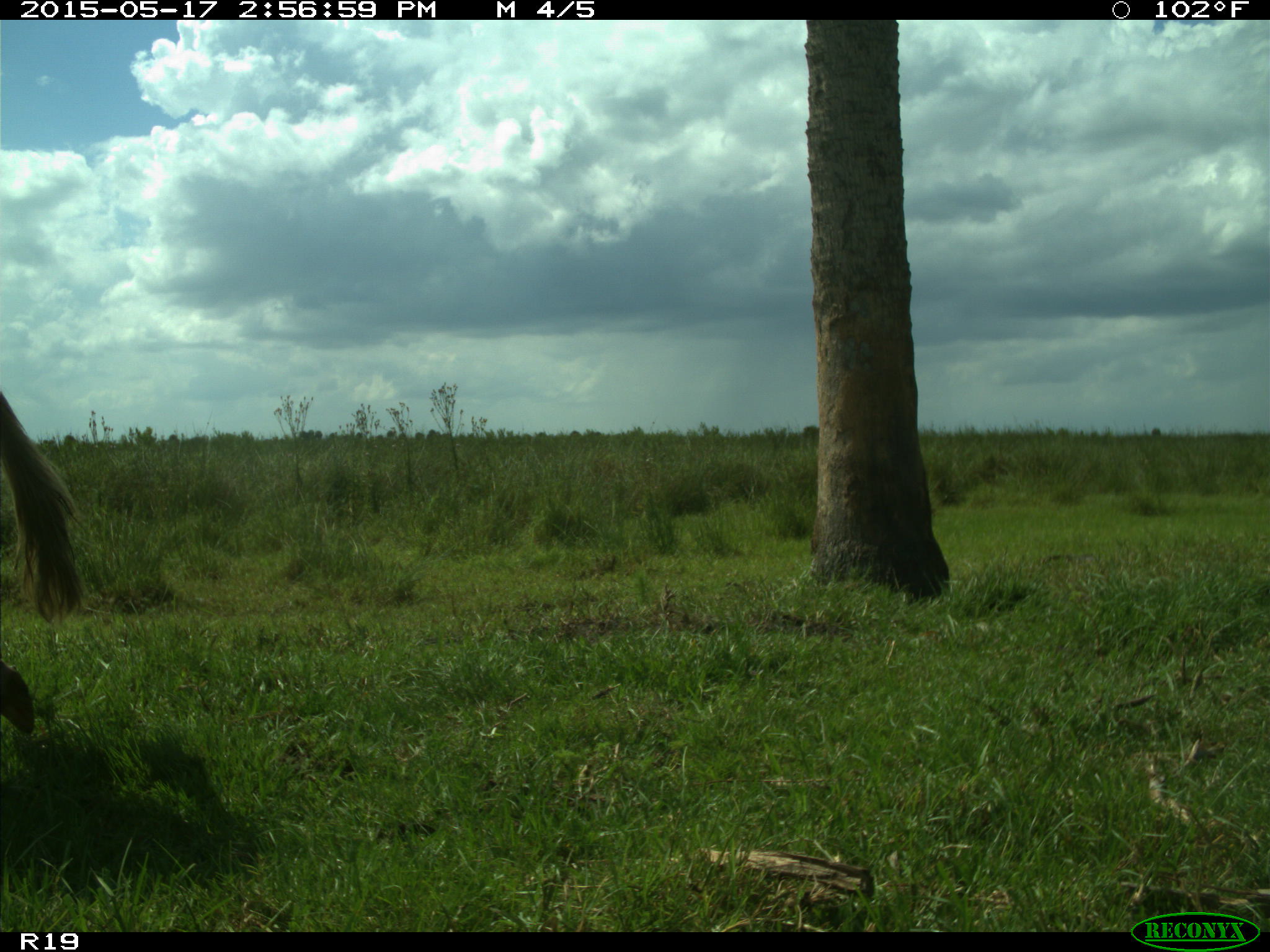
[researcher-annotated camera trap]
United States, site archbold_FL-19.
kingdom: Animalia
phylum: Chordata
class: Mammalia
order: Artiodactyla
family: Bovidae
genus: Bos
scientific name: Bos taurus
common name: domestic cow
Bos taurus (domestic cow).